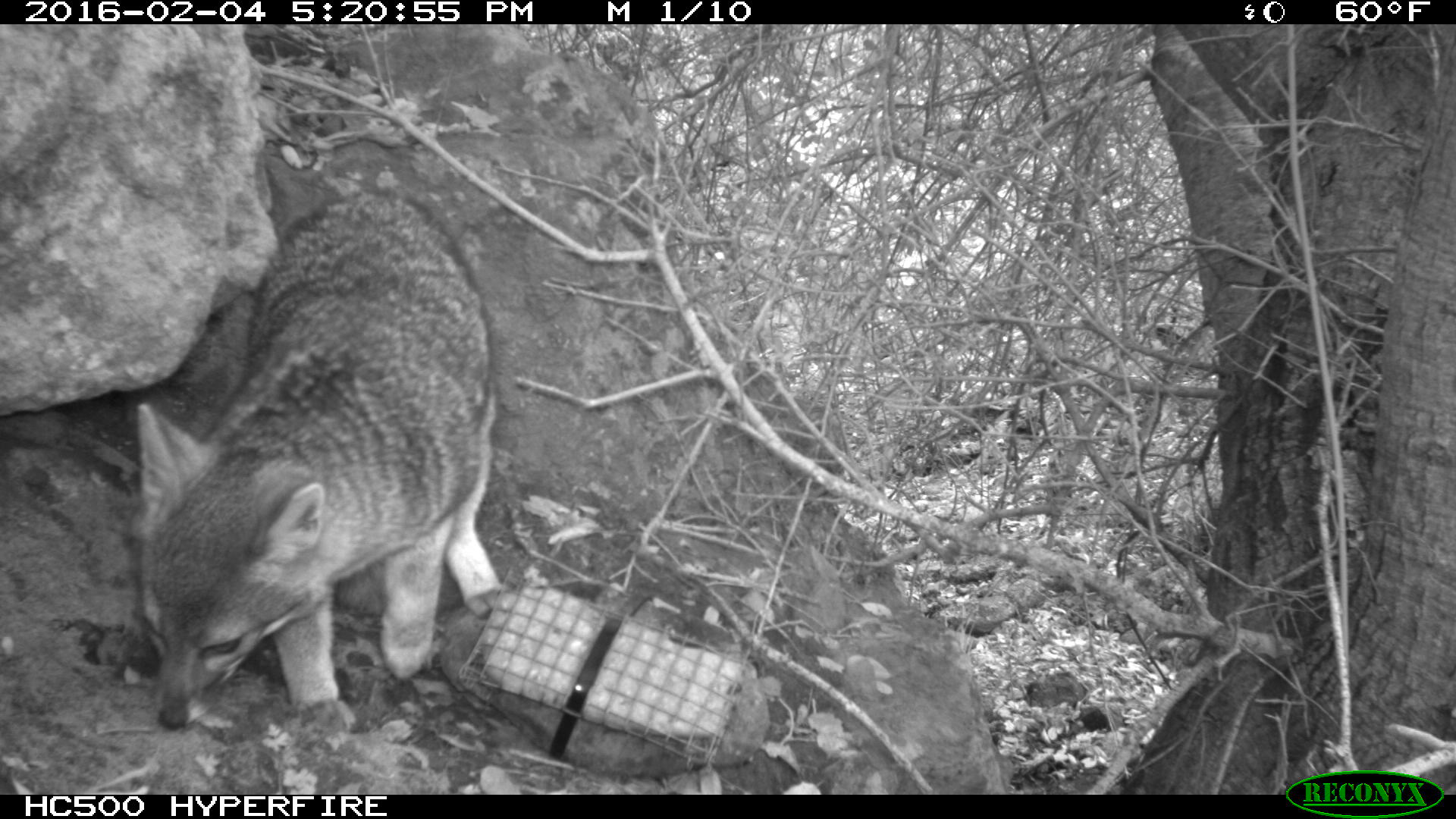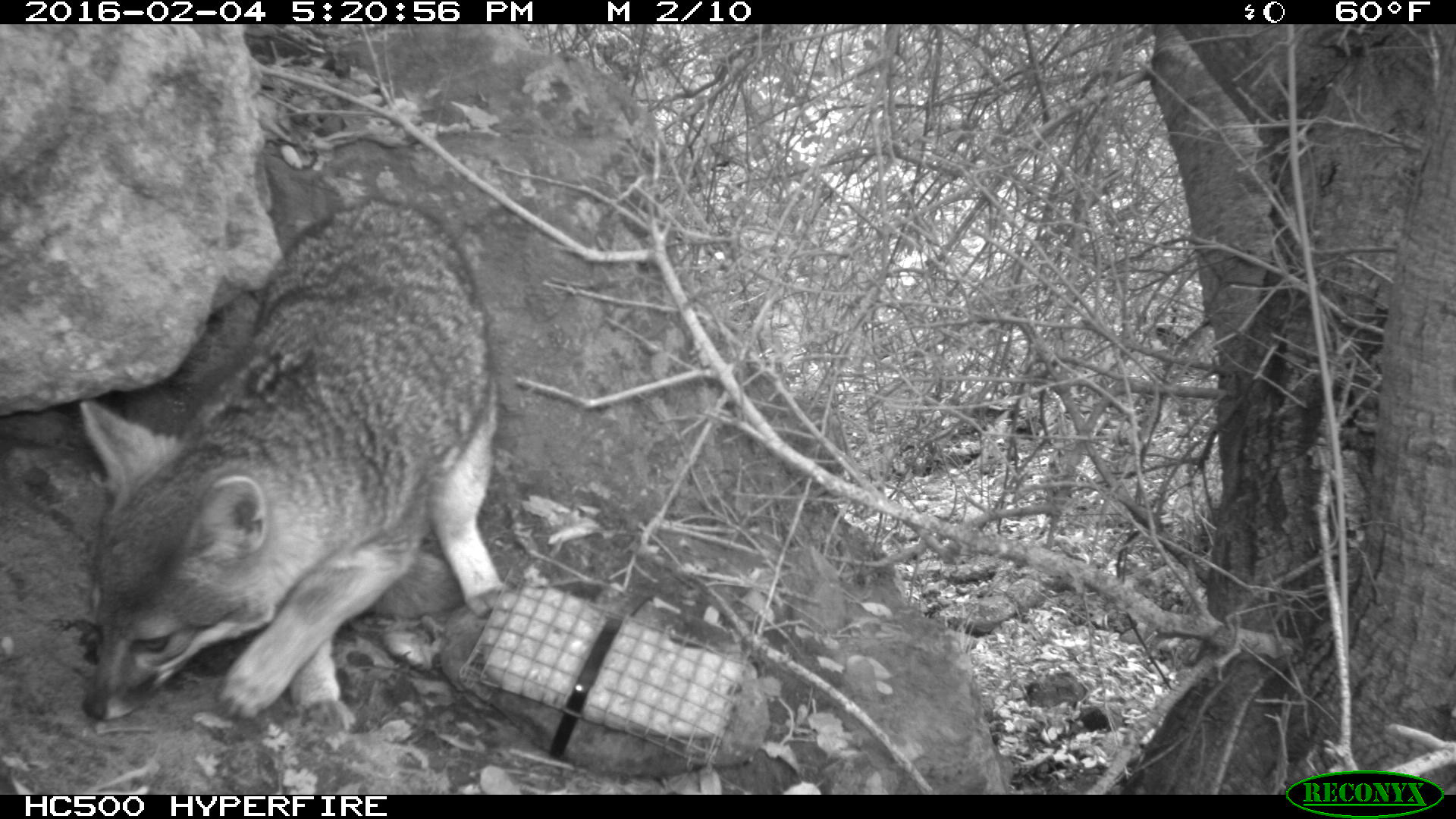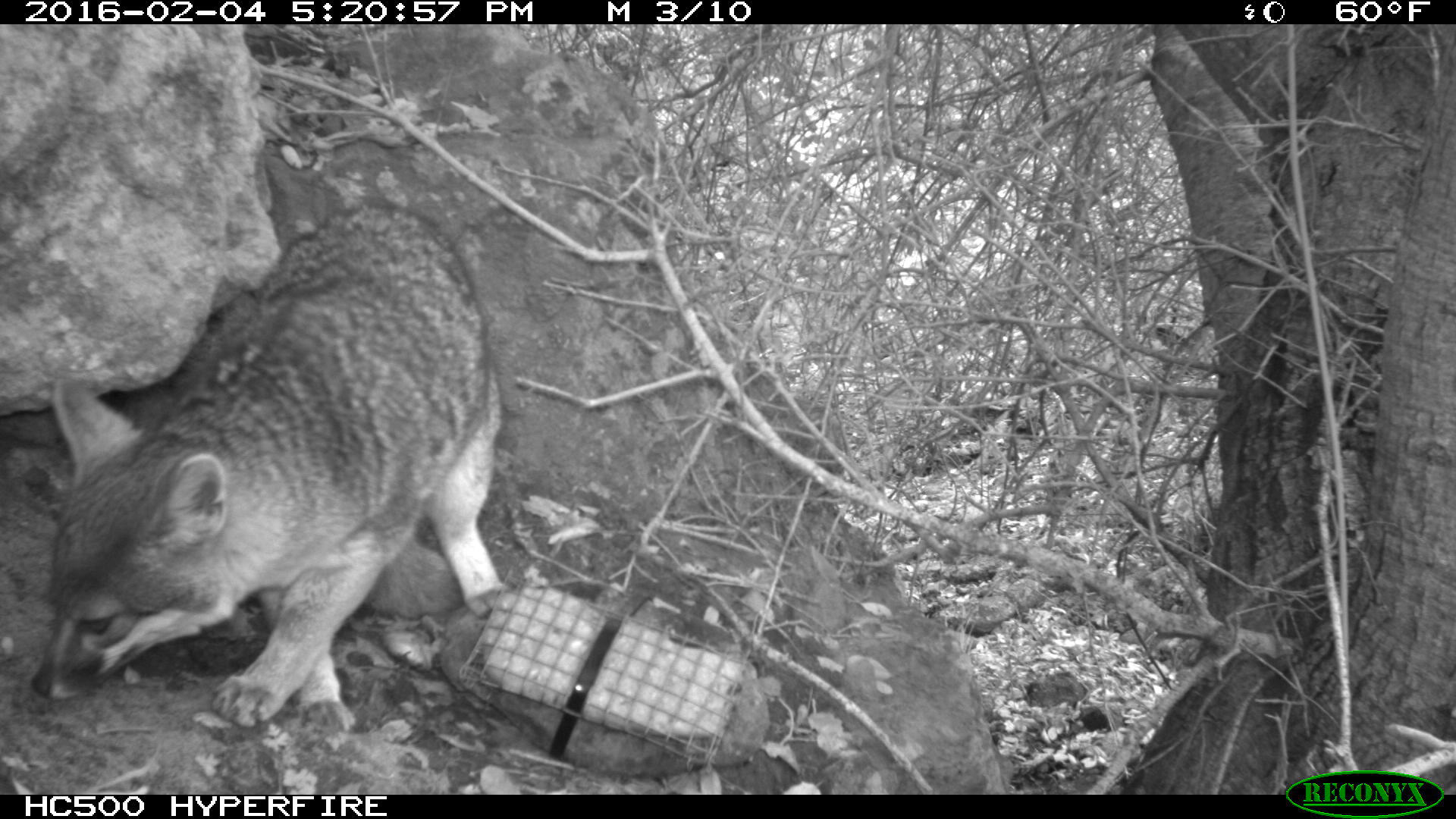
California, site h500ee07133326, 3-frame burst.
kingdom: Animalia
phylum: Chordata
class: Mammalia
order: Carnivora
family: Canidae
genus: Urocyon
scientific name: Urocyon littoralis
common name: island fox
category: fox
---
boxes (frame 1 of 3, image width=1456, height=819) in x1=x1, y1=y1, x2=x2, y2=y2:
fox: x1=124, y1=188, x2=513, y2=727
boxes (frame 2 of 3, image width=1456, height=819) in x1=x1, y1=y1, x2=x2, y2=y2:
fox: x1=75, y1=196, x2=514, y2=720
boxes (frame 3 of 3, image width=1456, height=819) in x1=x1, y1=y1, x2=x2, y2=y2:
fox: x1=29, y1=199, x2=518, y2=735